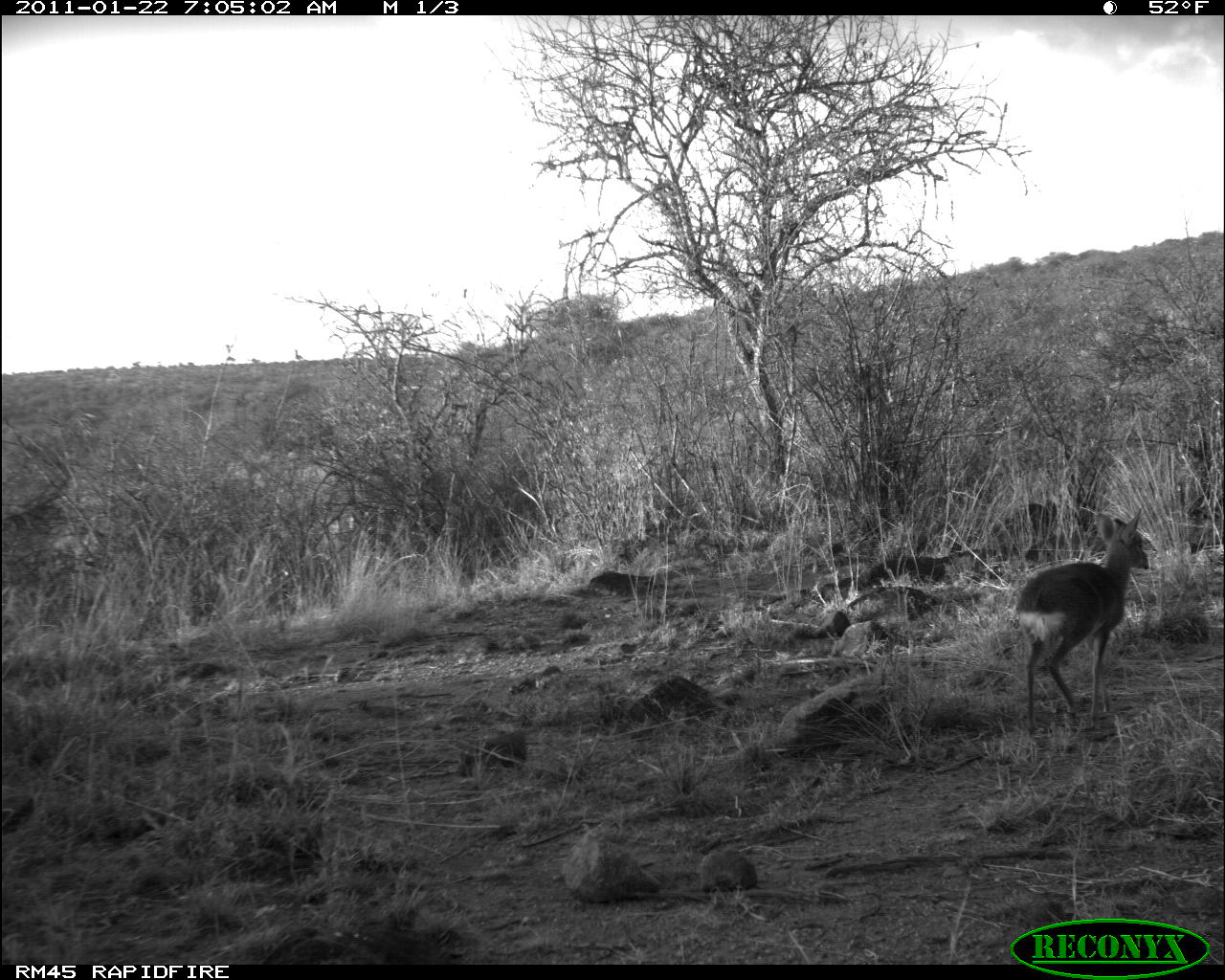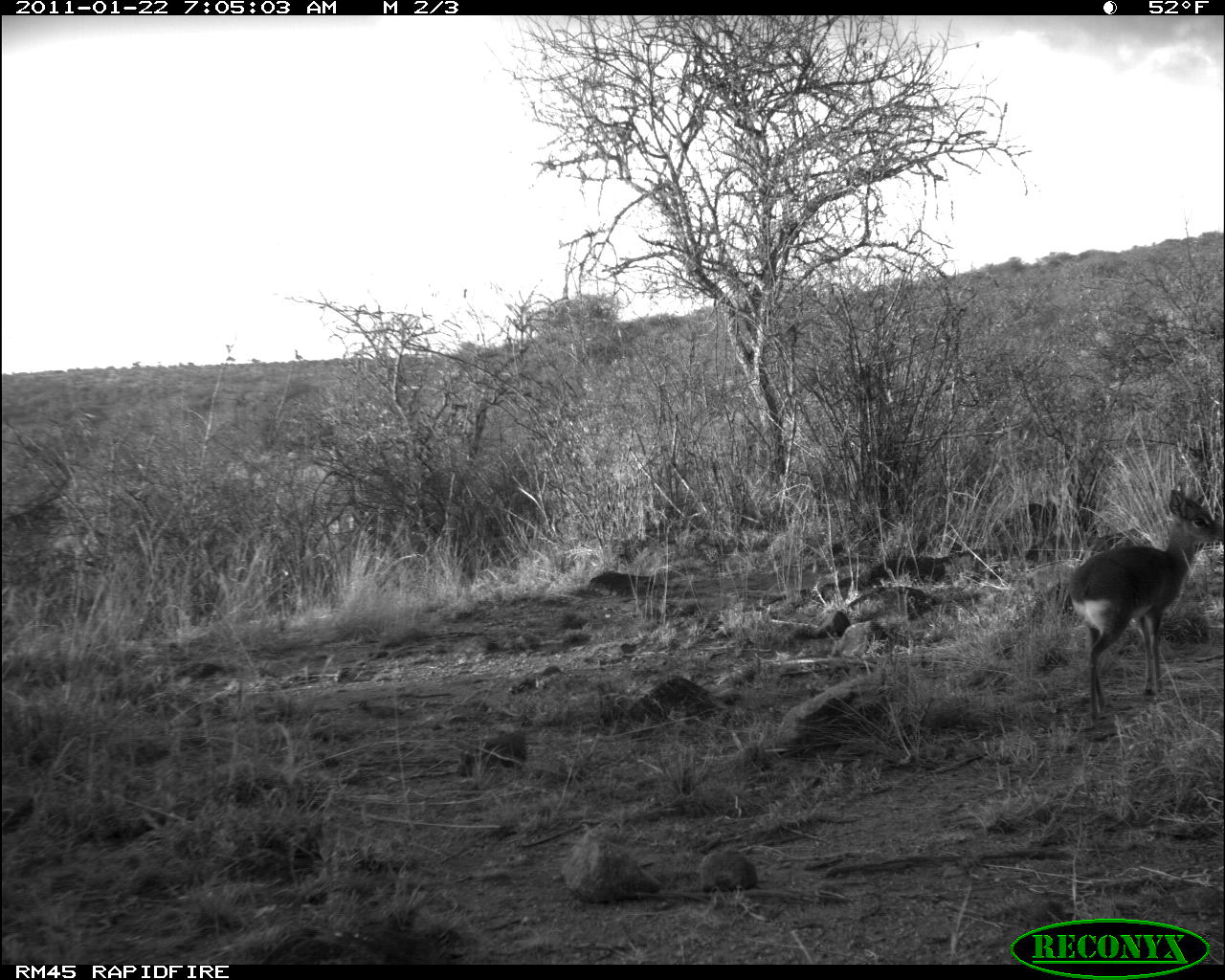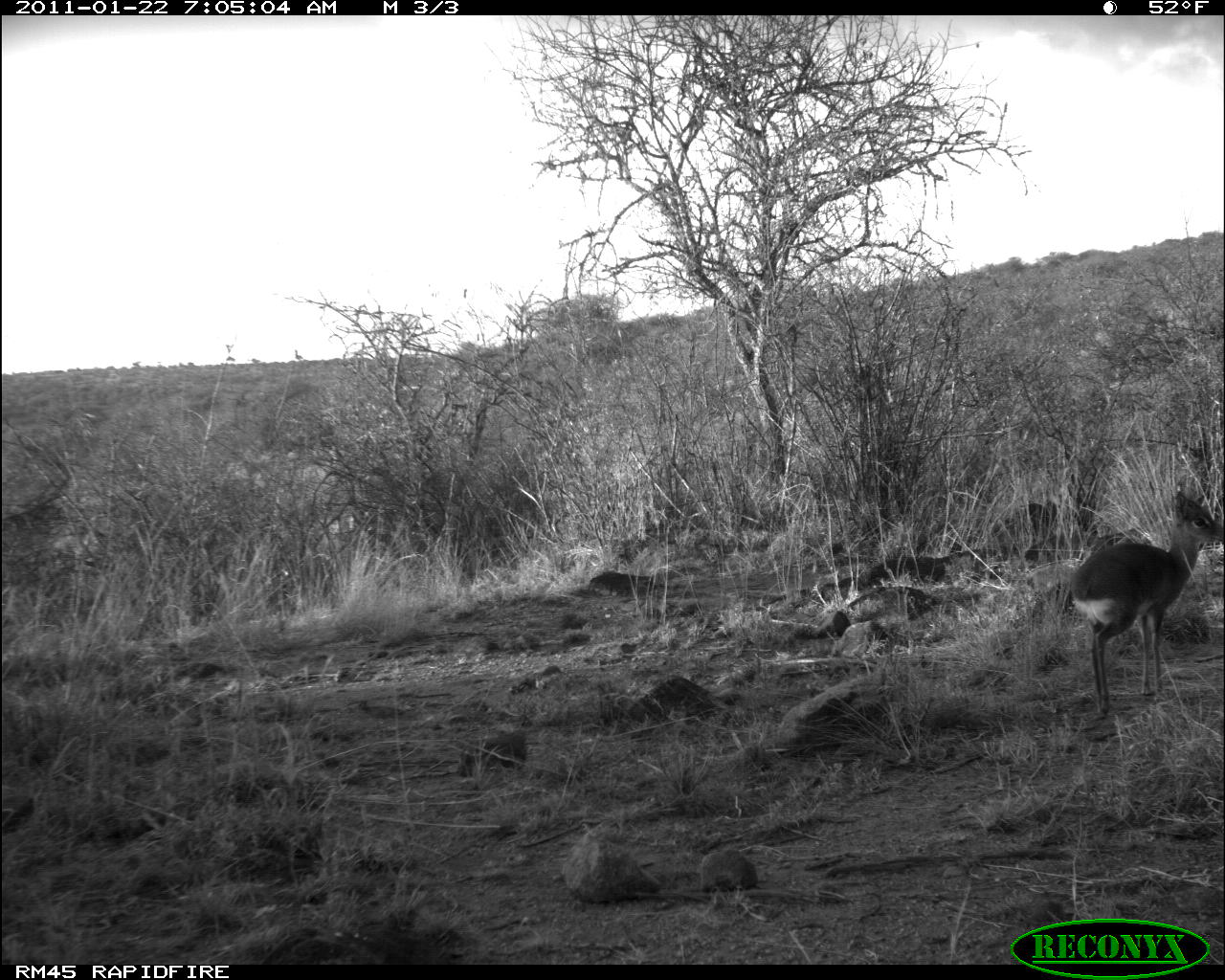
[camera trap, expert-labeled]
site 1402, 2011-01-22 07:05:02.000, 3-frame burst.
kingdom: Animalia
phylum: Chordata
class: Mammalia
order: Artiodactyla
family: Bovidae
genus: Madoqua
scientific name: Madoqua guentheri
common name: günther's dik-dik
Madoqua guentheri (günther's dik-dik), count 1.